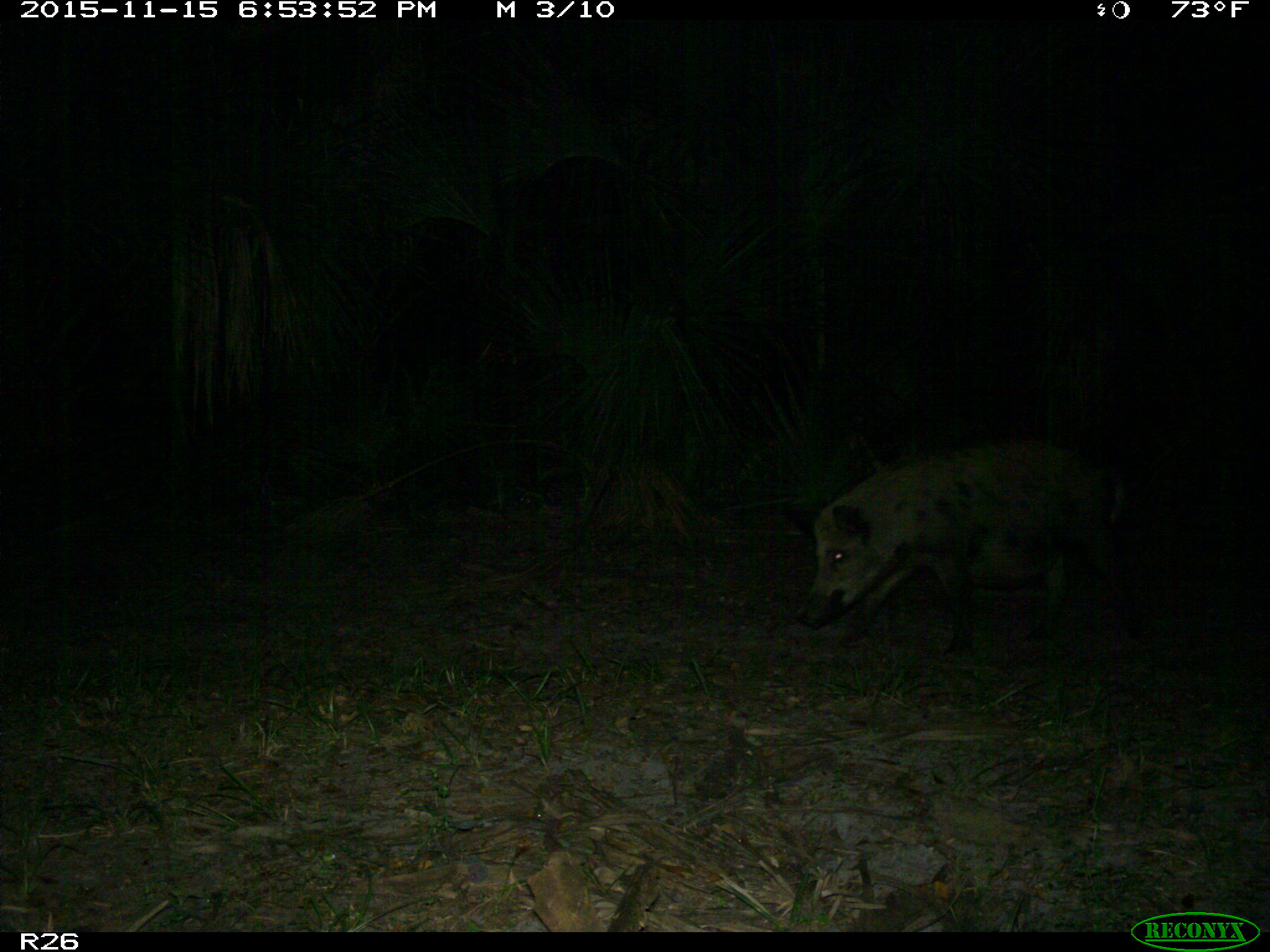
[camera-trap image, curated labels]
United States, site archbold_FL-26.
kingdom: Animalia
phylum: Chordata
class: Mammalia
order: Artiodactyla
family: Suidae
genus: Sus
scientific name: Sus scrofa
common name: wild boar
Sus scrofa (wild boar).